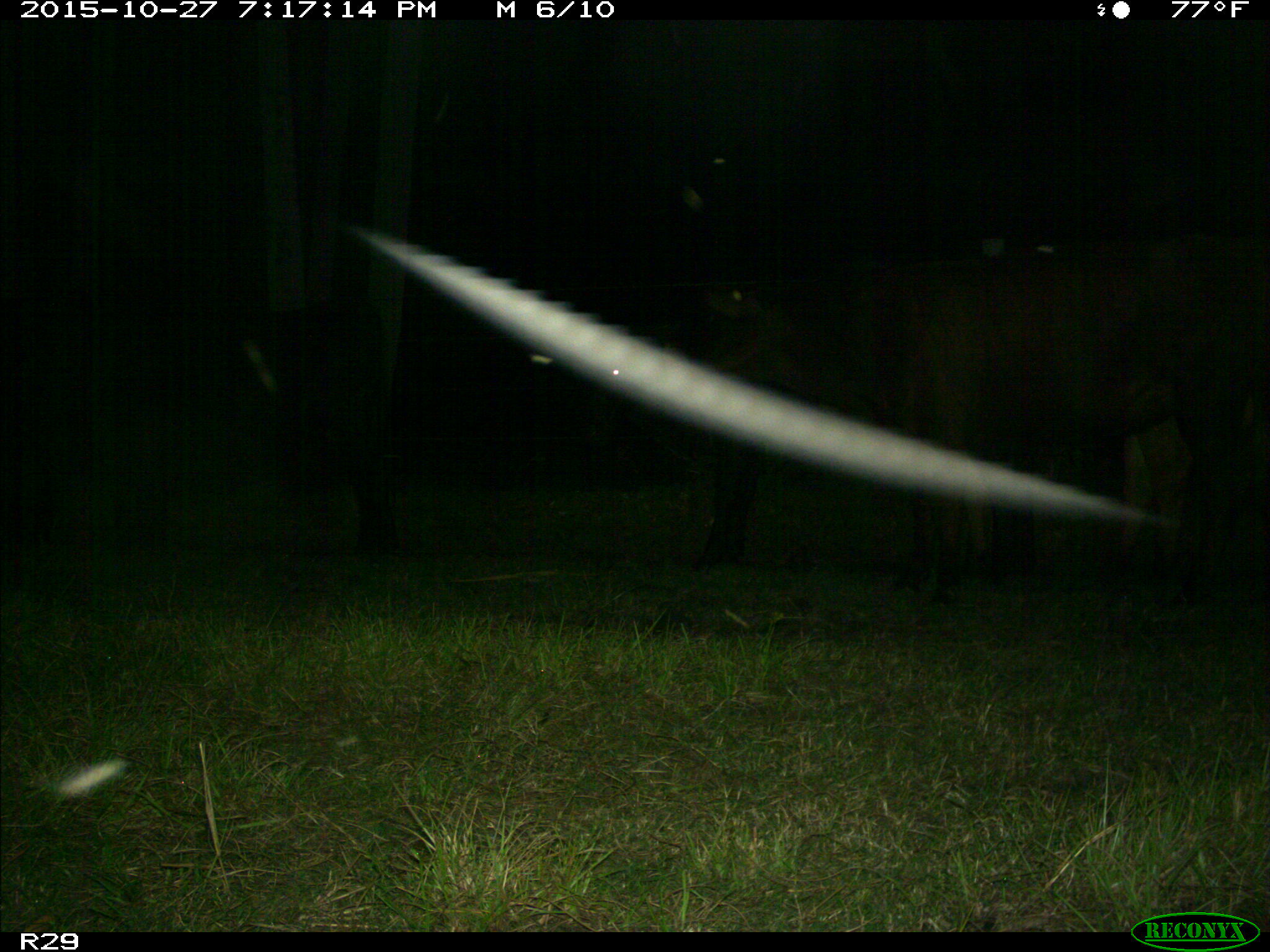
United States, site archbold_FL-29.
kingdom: Animalia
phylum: Chordata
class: Mammalia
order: Artiodactyla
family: Bovidae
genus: Bos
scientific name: Bos taurus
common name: domestic cow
Bos taurus (domestic cow).